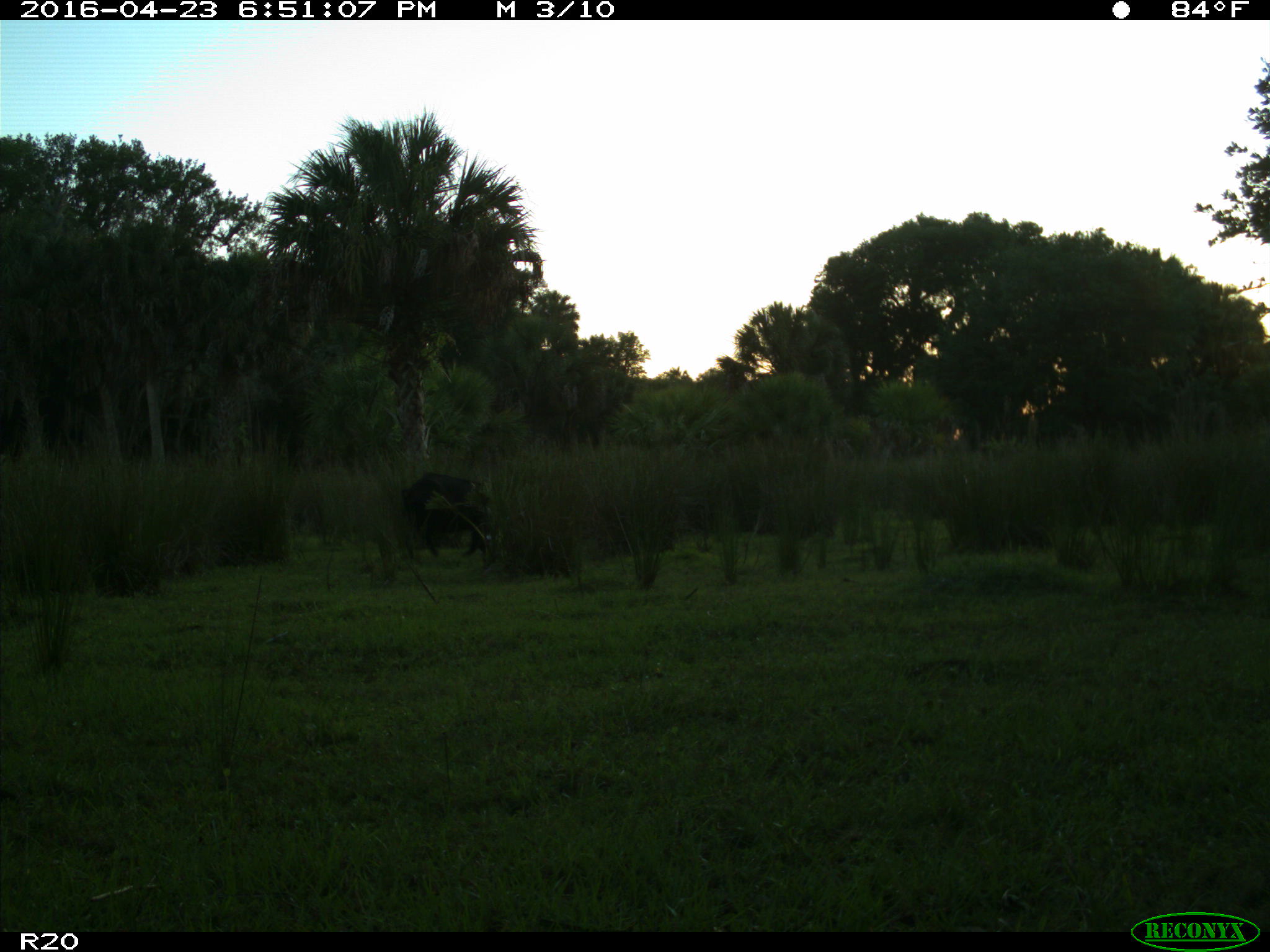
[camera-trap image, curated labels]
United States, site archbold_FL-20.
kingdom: Animalia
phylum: Chordata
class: Mammalia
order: Artiodactyla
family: Bovidae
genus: Bos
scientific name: Bos taurus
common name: domestic cow